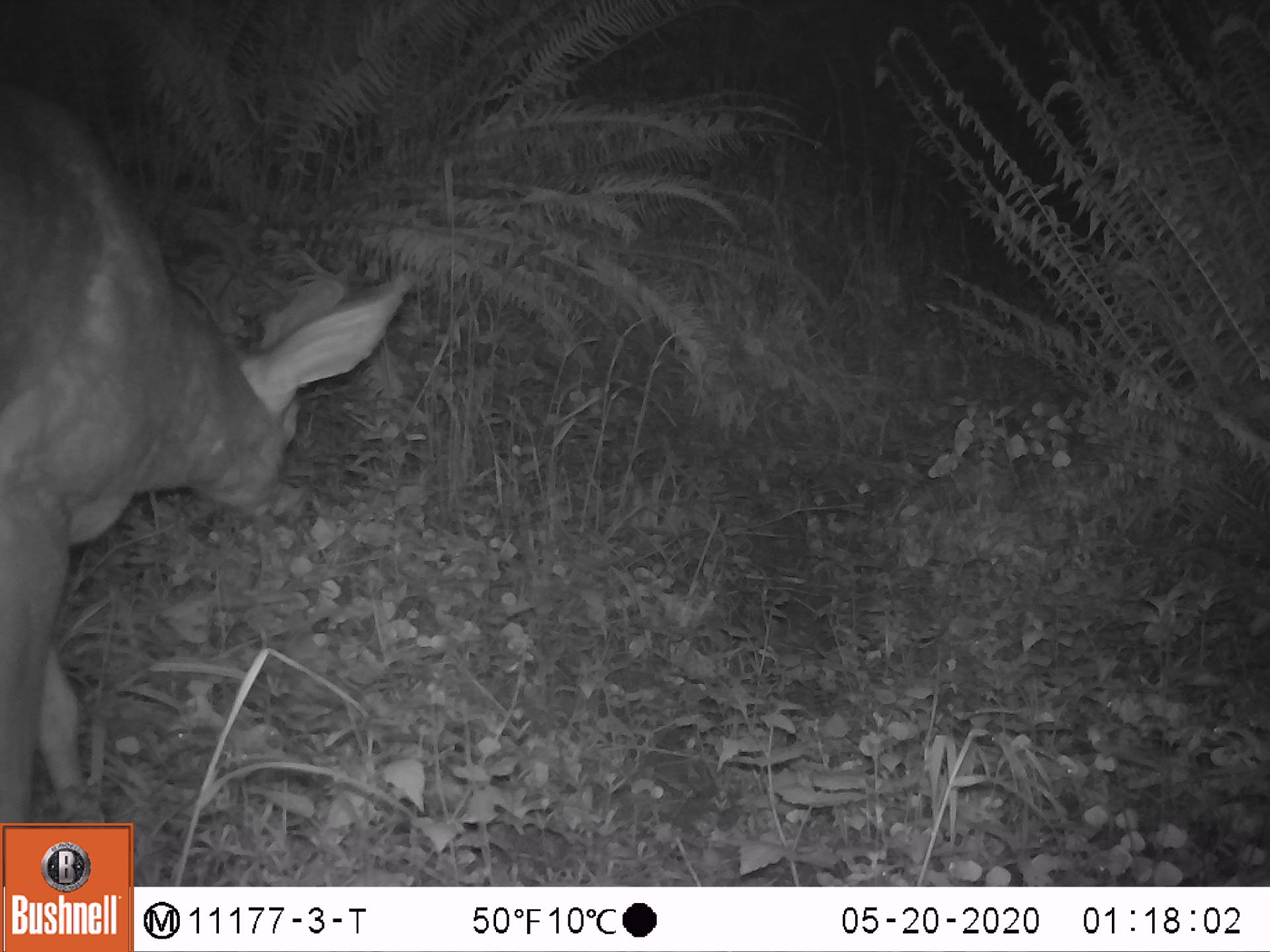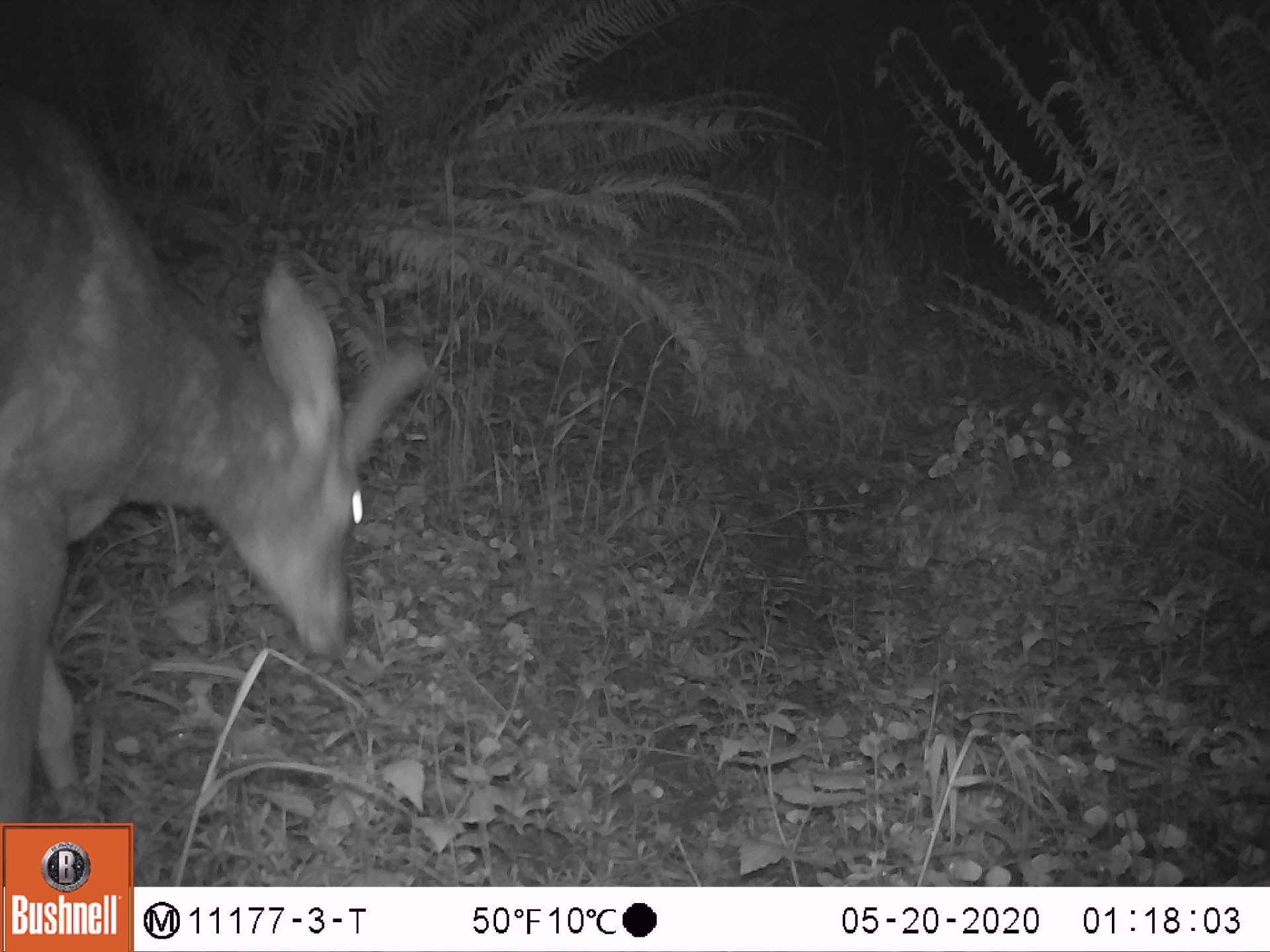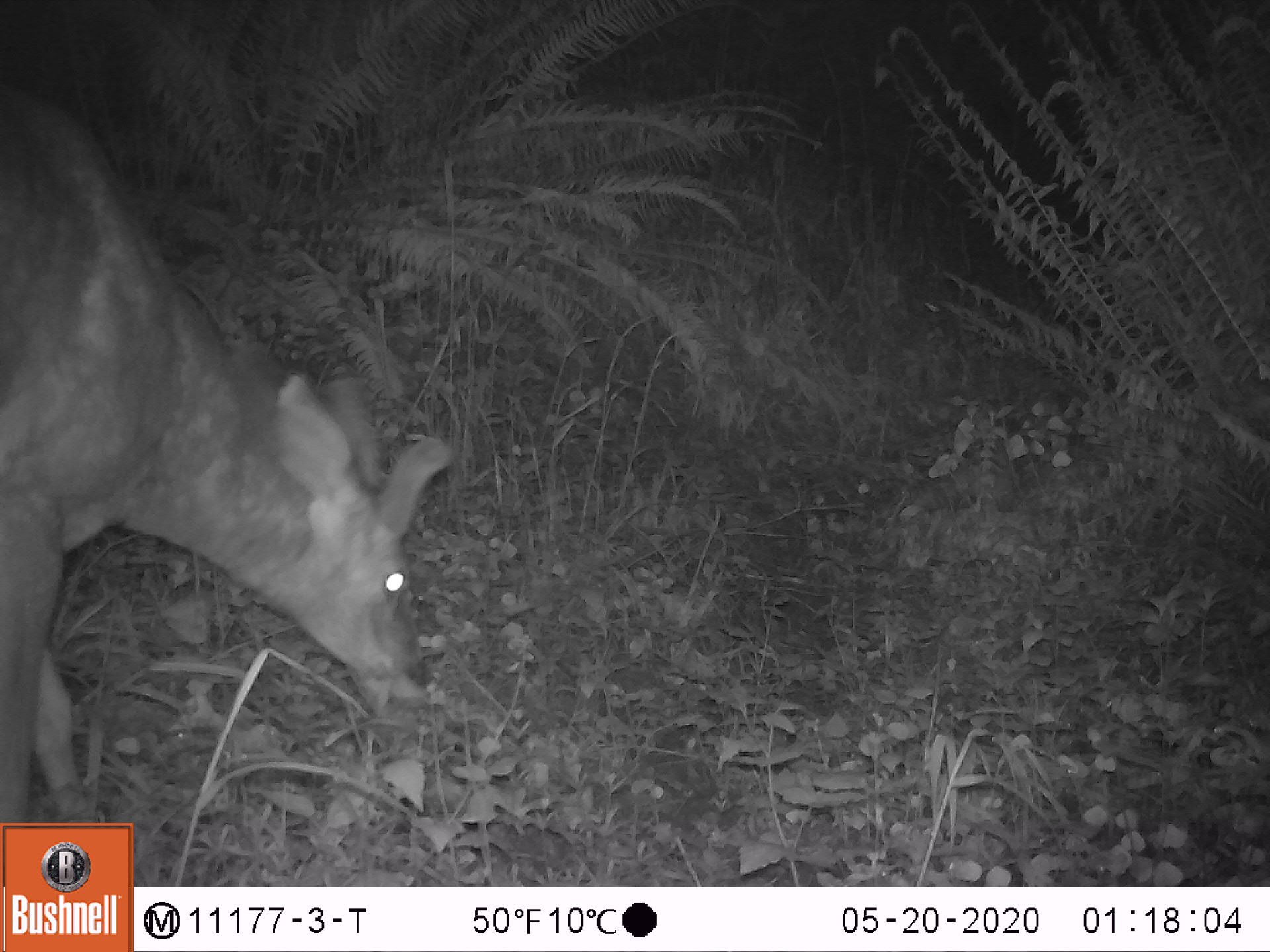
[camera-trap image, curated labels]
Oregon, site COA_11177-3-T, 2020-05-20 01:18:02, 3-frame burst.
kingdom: Animalia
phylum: Chordata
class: Mammalia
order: Artiodactyla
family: Cervidae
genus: Odocoileus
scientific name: Odocoileus hemionus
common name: black-tailed deer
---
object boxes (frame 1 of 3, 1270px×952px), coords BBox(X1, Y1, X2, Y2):
black-tailed deer: BBox(5, 56, 415, 803)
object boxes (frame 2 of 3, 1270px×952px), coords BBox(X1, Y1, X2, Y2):
black-tailed deer: BBox(5, 60, 428, 803)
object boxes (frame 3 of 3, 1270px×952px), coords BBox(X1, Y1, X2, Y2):
black-tailed deer: BBox(5, 65, 457, 805)